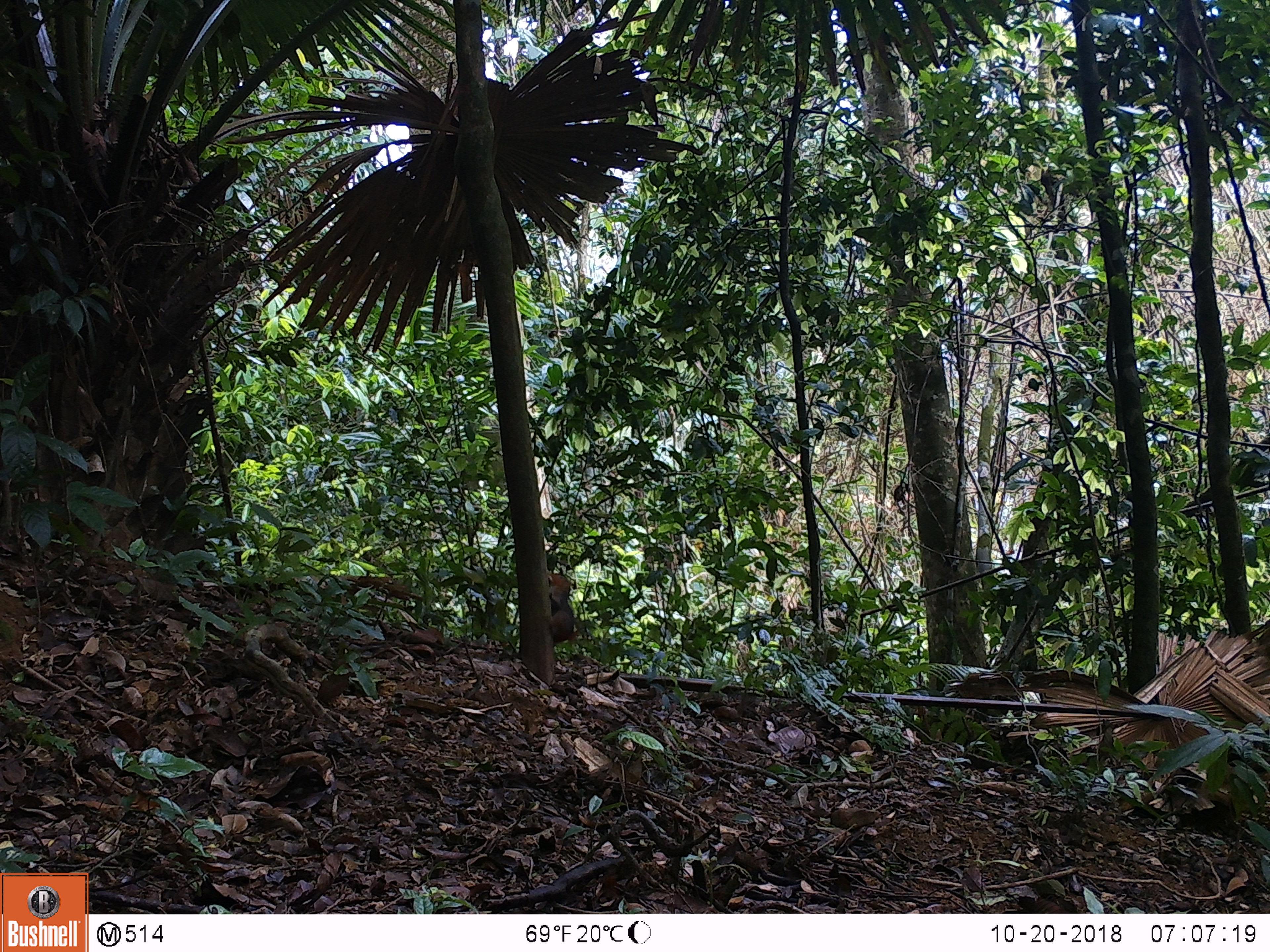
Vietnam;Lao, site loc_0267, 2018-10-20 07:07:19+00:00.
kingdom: Animalia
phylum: Chordata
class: Mammalia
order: Rodentia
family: Sciuridae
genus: Dremomys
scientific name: Dremomys rufigenis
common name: red-cheeked squirrel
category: red cheeked squirrel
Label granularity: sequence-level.